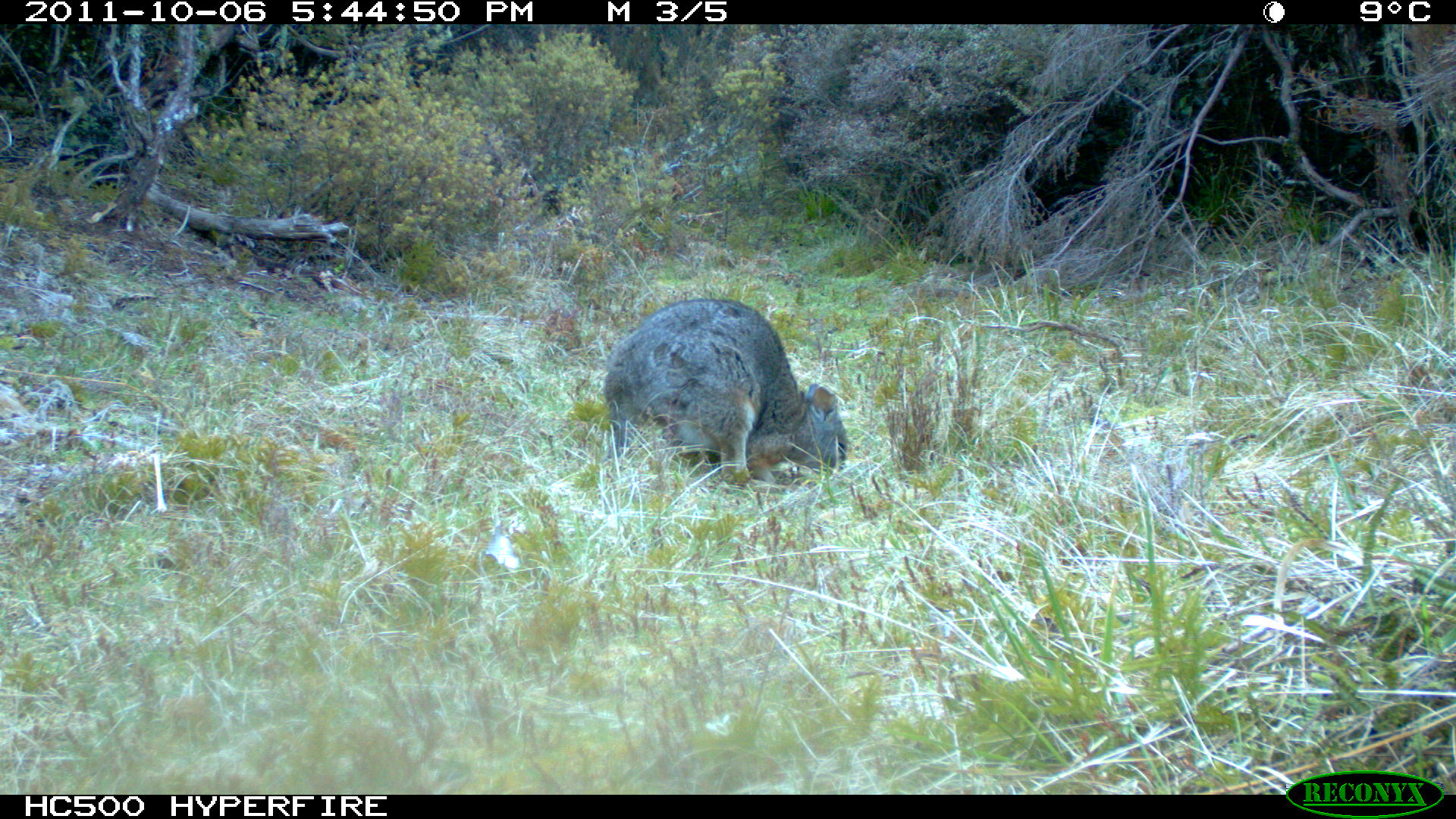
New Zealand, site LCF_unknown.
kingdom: Animalia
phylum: Chordata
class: Mammalia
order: Diprotodontia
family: Macropodidae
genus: Notamacropus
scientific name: Notamacropus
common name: wallaby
Wallaby (Notamacropus).